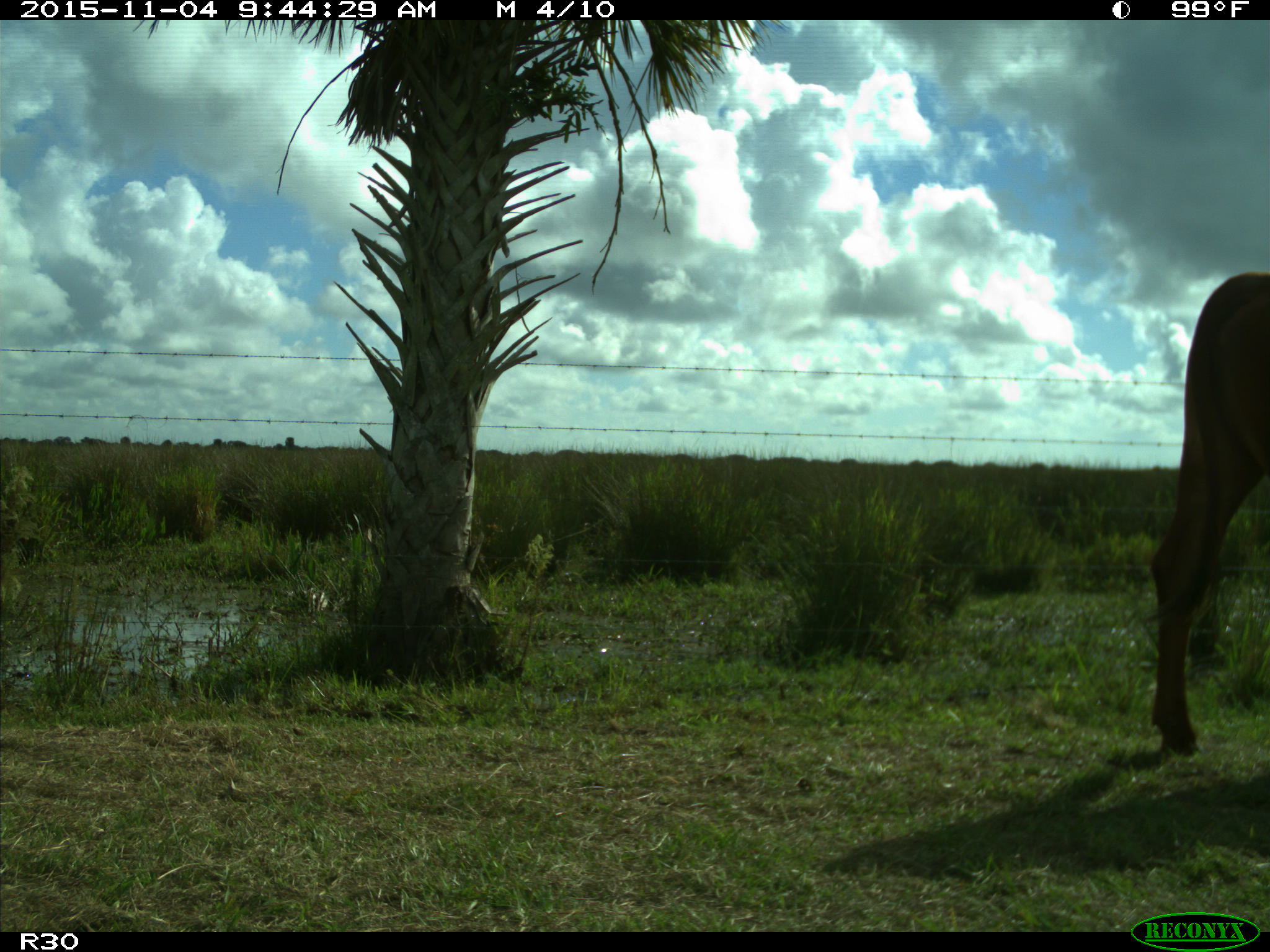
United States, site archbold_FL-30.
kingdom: Animalia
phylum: Chordata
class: Mammalia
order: Artiodactyla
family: Bovidae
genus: Bos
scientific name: Bos taurus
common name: domestic cow